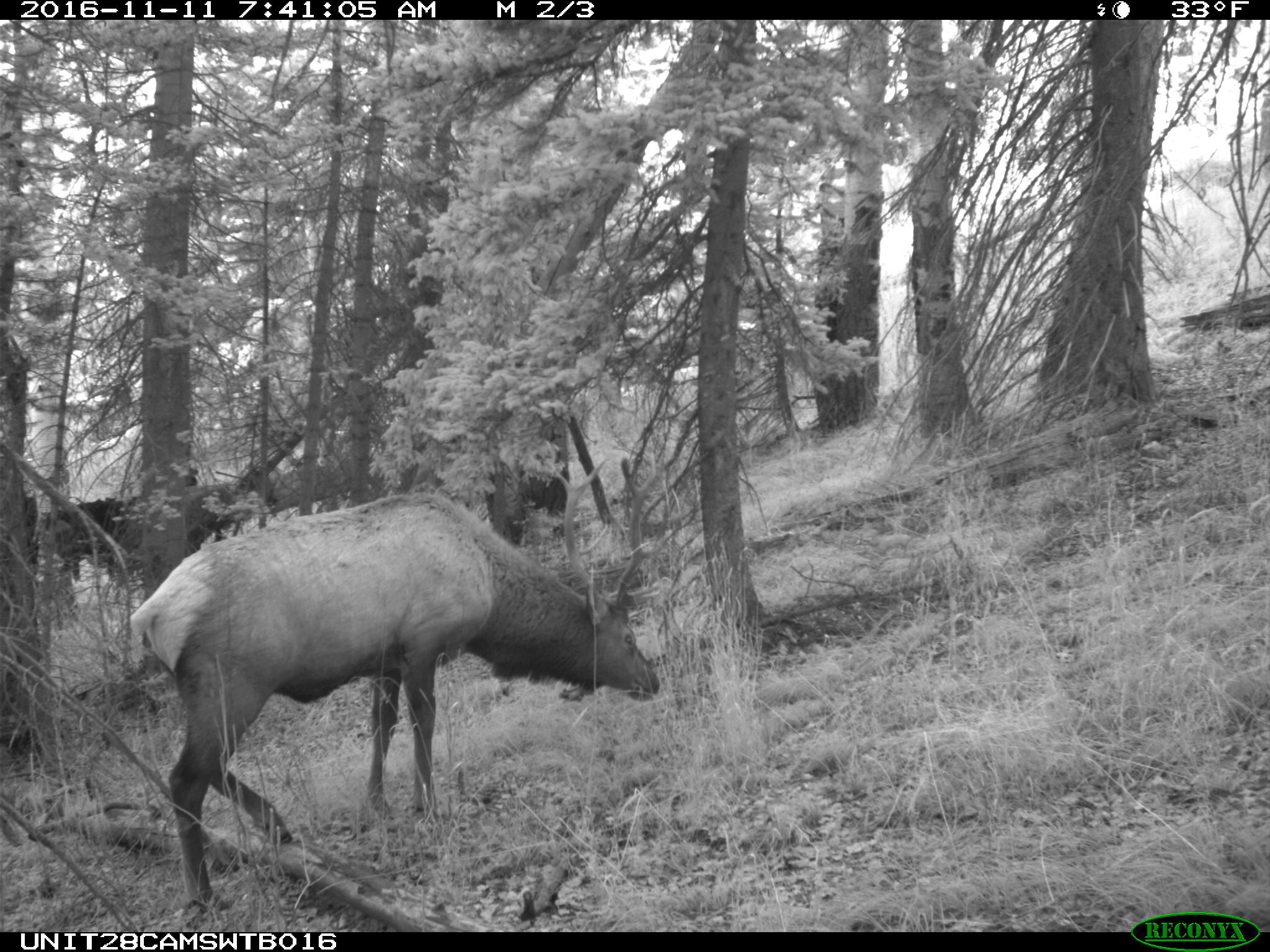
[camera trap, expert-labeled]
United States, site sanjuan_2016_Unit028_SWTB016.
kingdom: Animalia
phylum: Chordata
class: Mammalia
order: Artiodactyla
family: Cervidae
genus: Cervus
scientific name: Cervus elaphus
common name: red deer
Cervus elaphus (red deer).